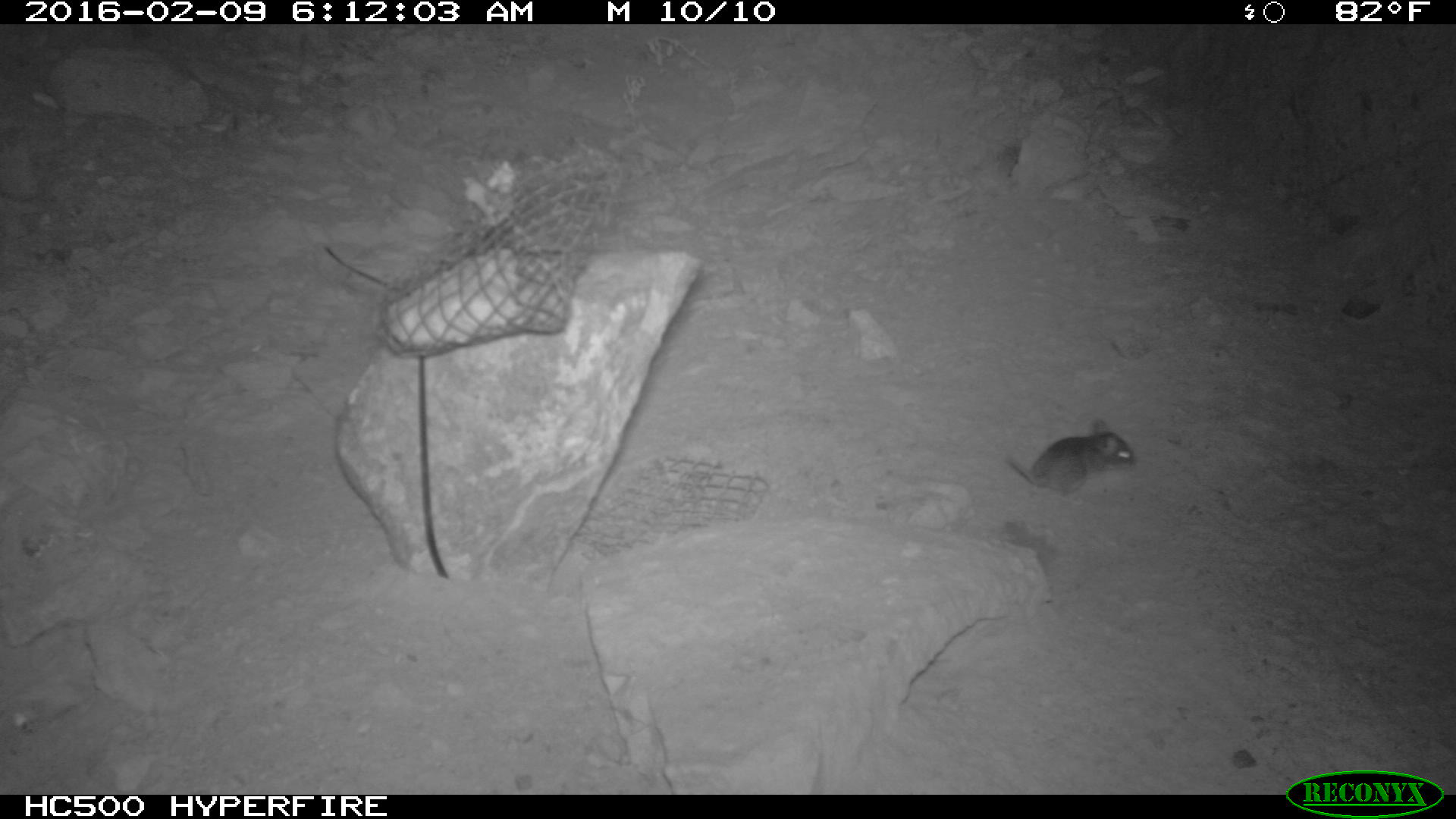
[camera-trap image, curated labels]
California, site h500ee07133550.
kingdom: Animalia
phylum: Chordata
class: Mammalia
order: Rodentia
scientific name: Rodentia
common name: rodent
Rodent (Rodentia).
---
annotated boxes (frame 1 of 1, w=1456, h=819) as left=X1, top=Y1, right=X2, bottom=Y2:
rodent: left=1003, top=418, right=1138, bottom=506